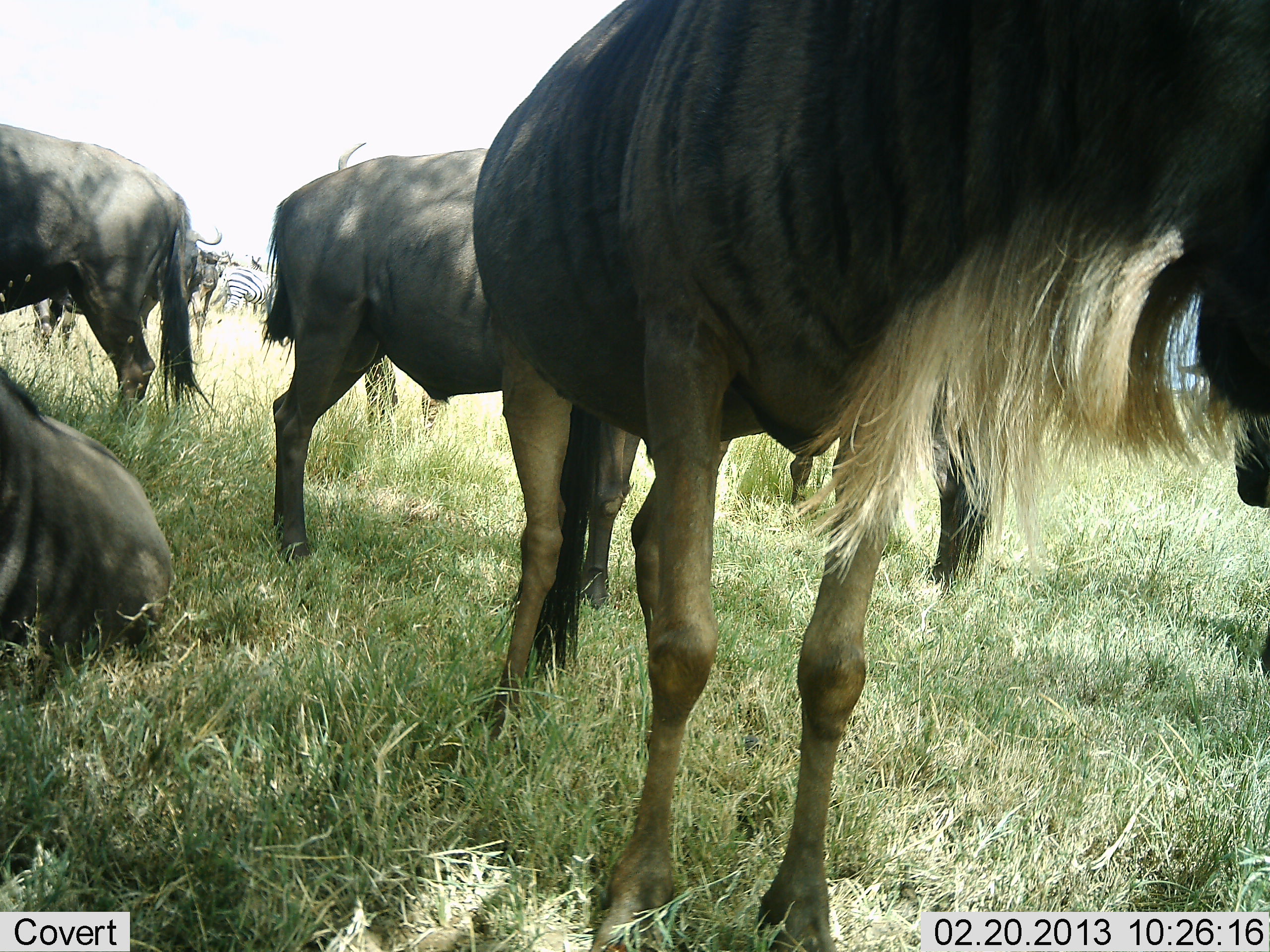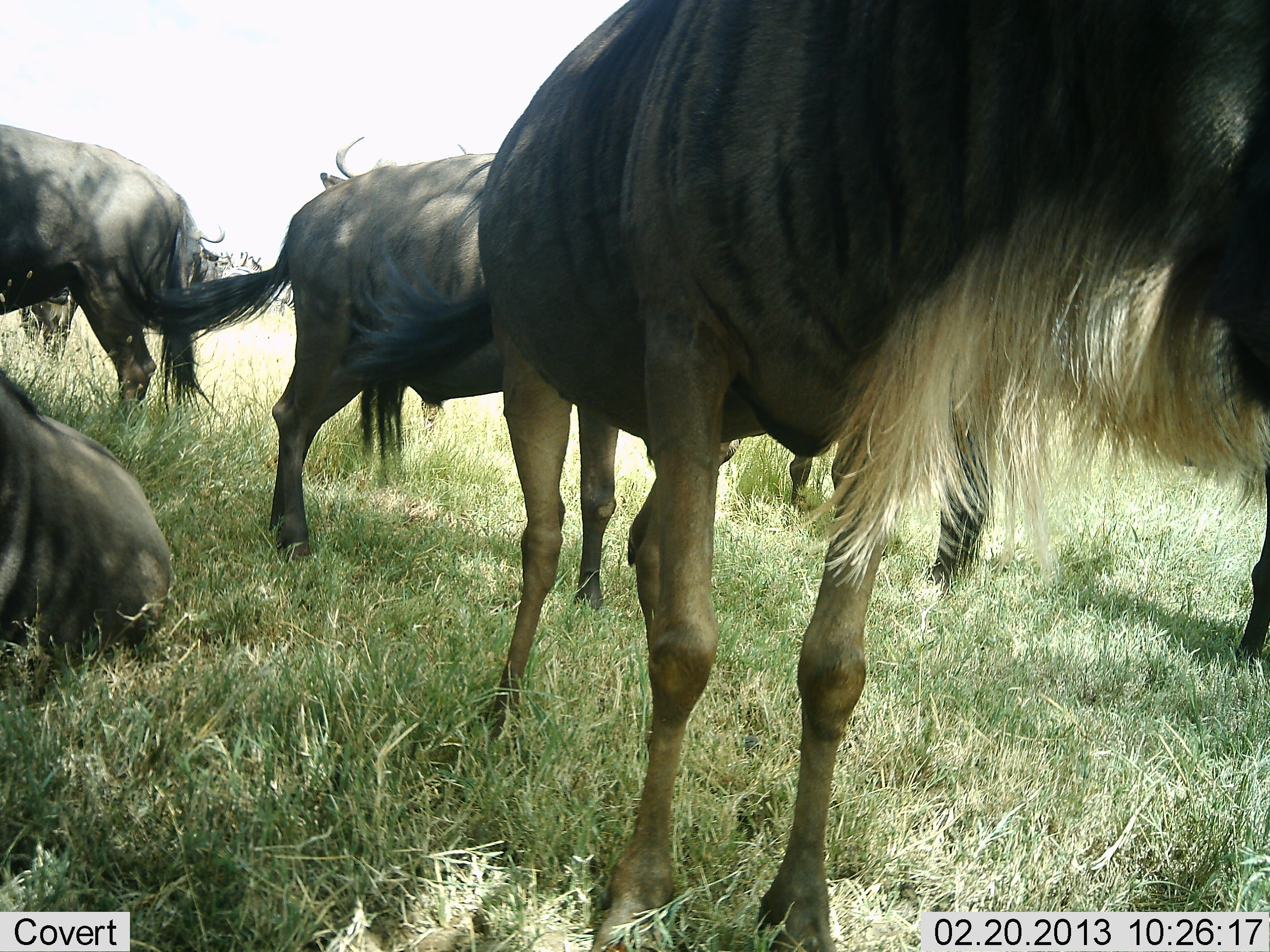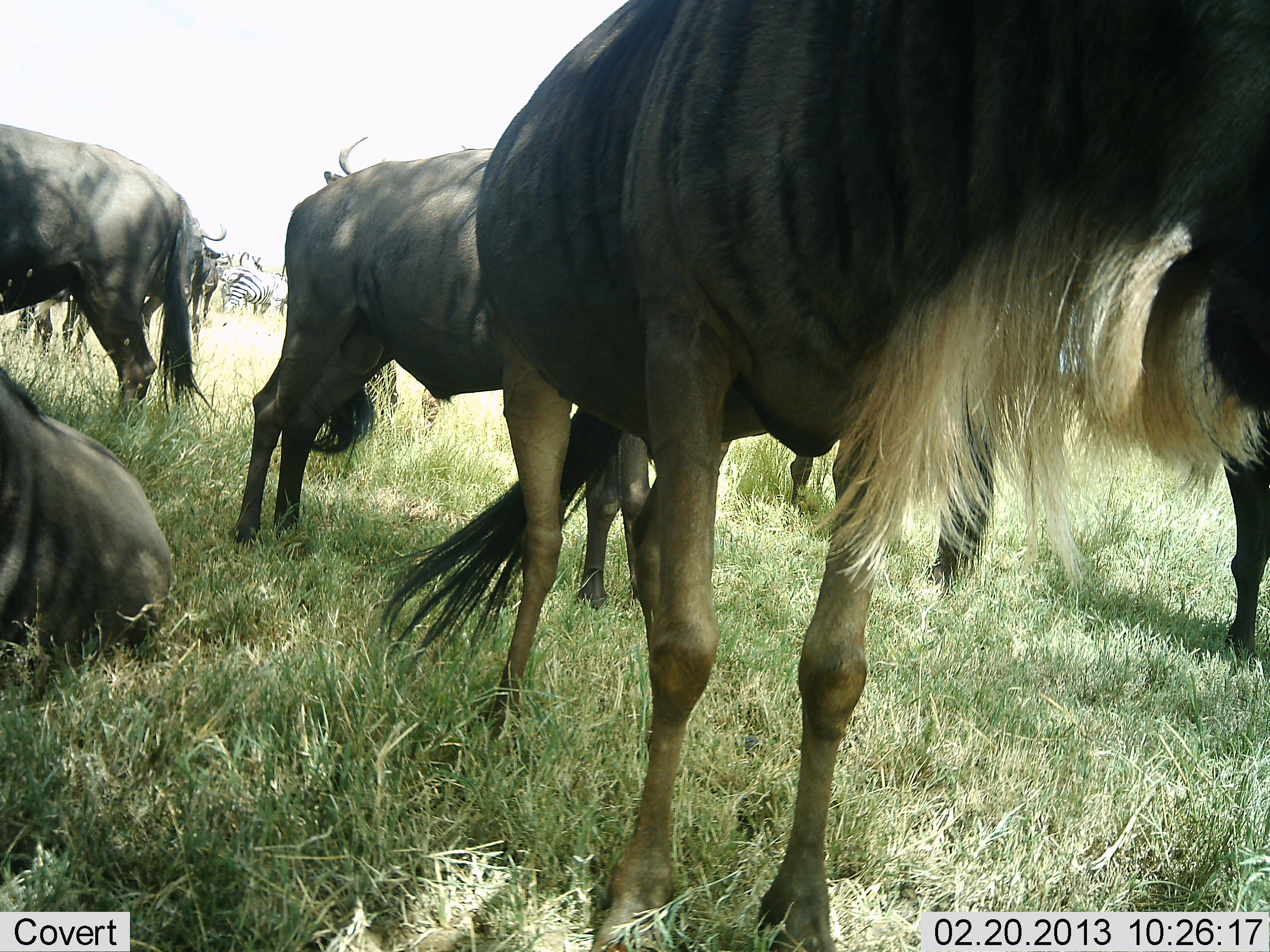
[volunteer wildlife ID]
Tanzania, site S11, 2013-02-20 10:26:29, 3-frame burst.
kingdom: Animalia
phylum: Chordata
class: Mammalia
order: Artiodactyla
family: Bovidae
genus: Connochaetes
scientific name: Connochaetes taurinus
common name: blue wildebeest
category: wildebeest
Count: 6.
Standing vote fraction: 85%.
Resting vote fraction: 76%.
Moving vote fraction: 7%.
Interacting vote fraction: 5%.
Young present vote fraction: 0%.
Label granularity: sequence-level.